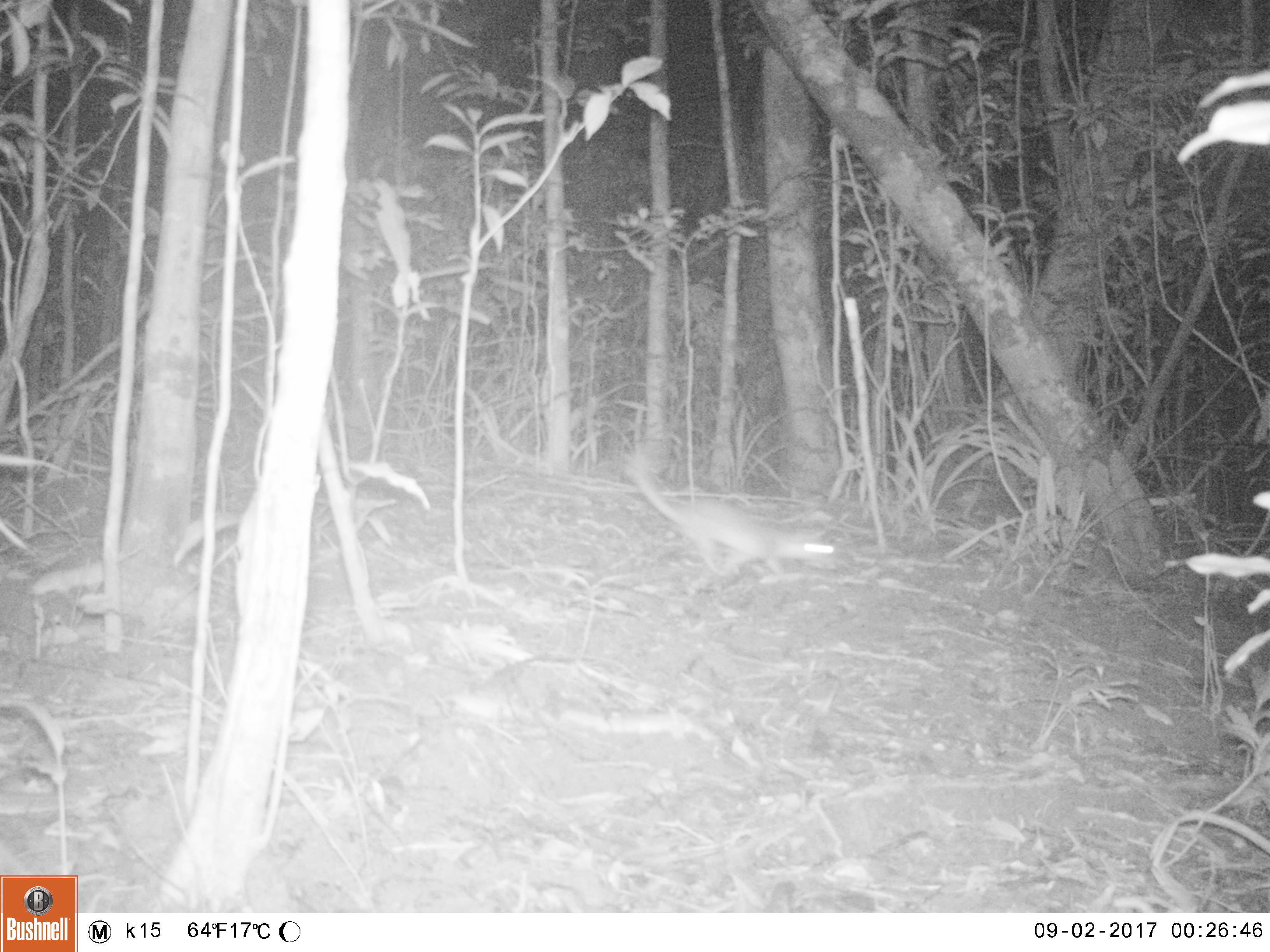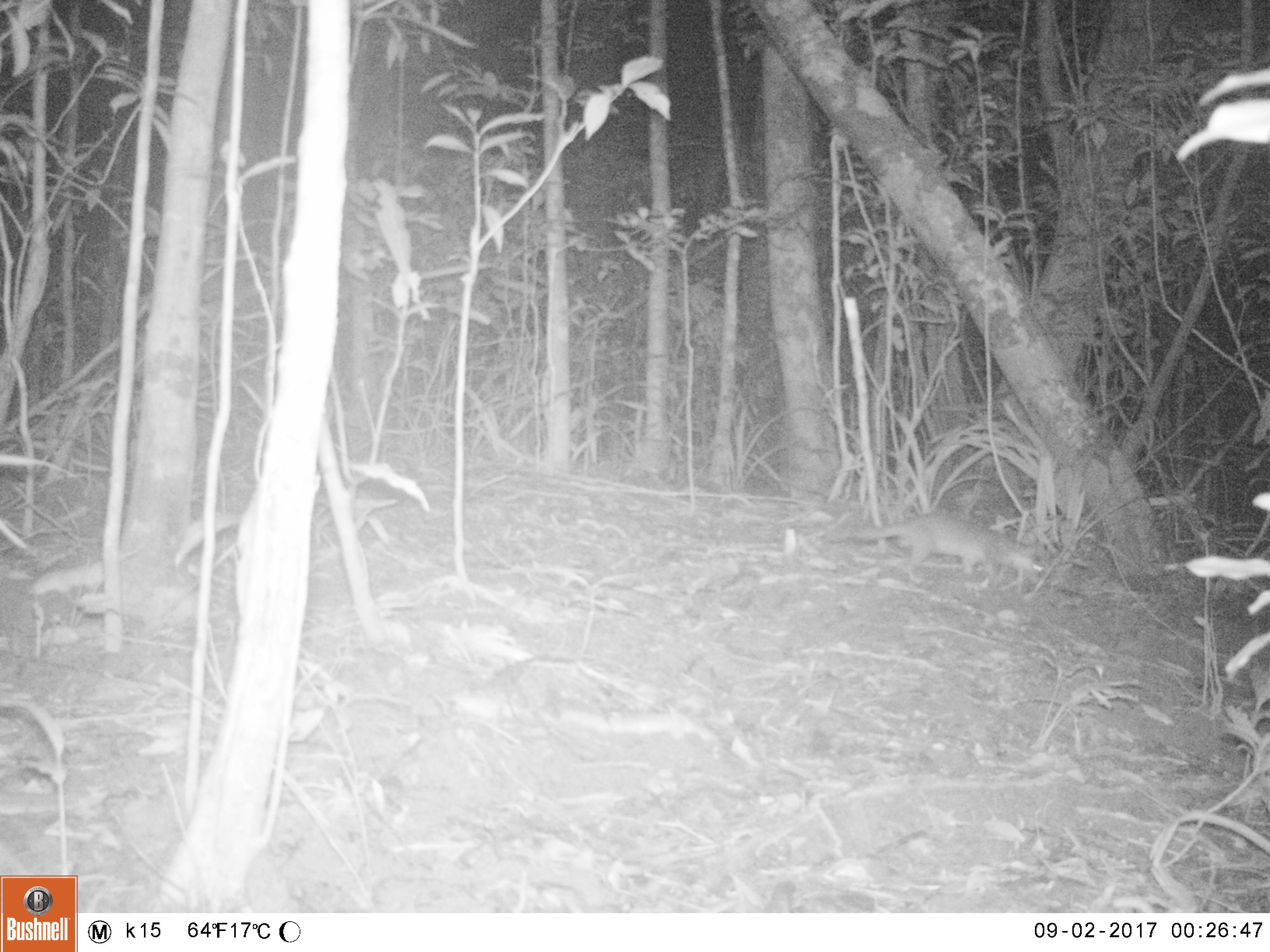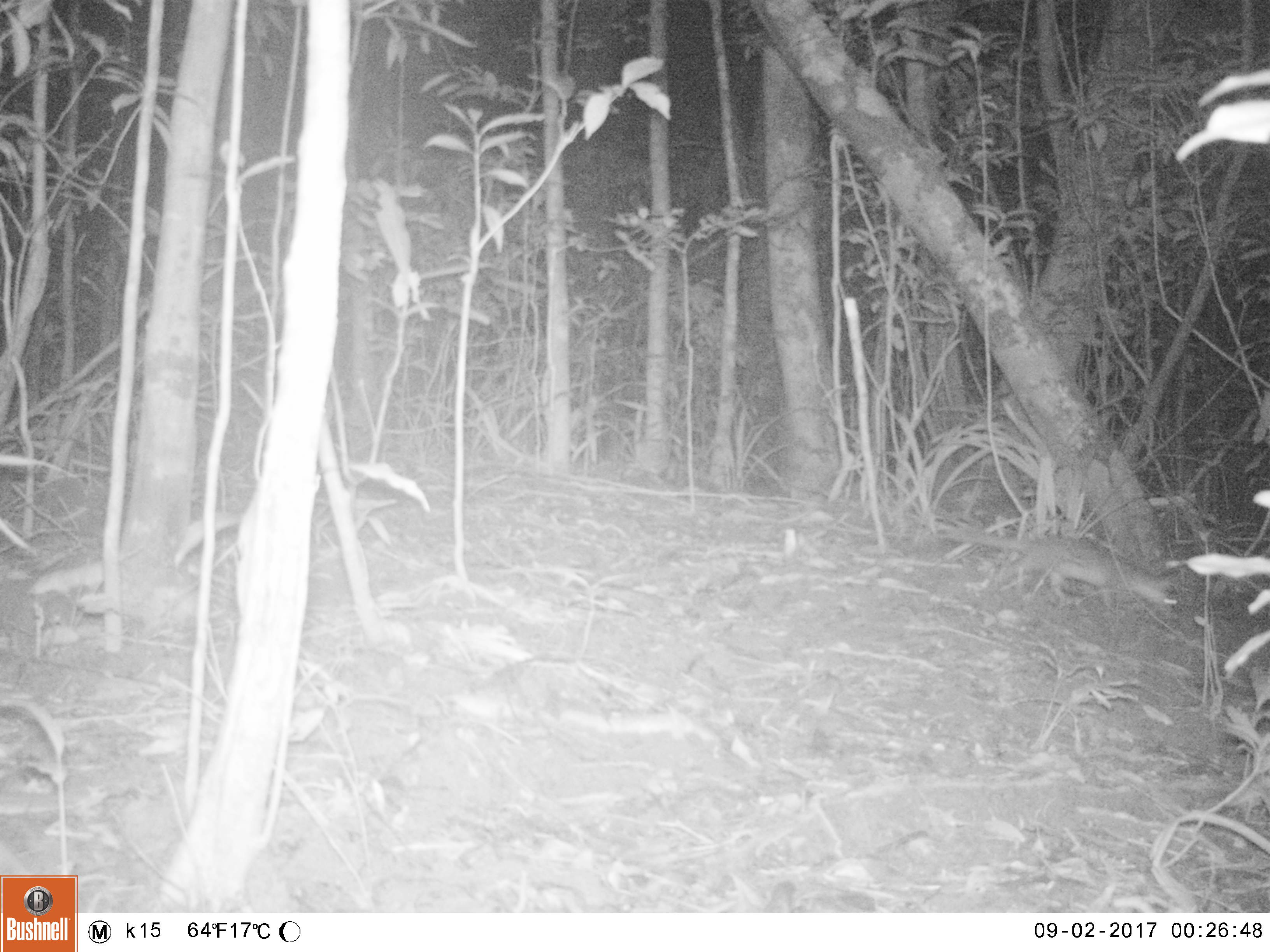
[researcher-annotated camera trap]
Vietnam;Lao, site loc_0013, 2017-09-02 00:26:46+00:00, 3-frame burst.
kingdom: Animalia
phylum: Chordata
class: Mammalia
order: Carnivora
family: Mustelidae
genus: Melogale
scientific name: Melogale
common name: ferret badger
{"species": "ferret badger (Melogale)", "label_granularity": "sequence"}